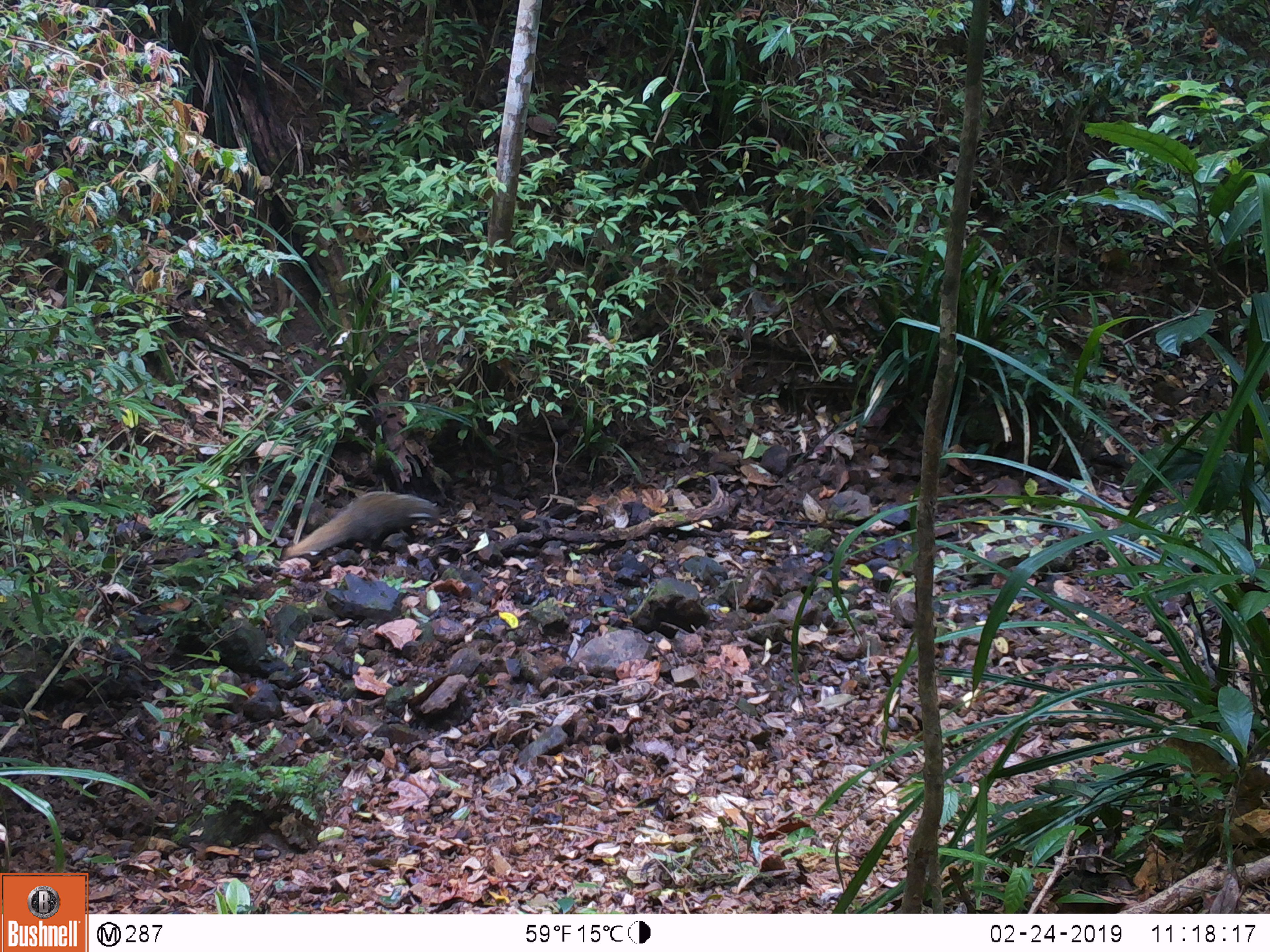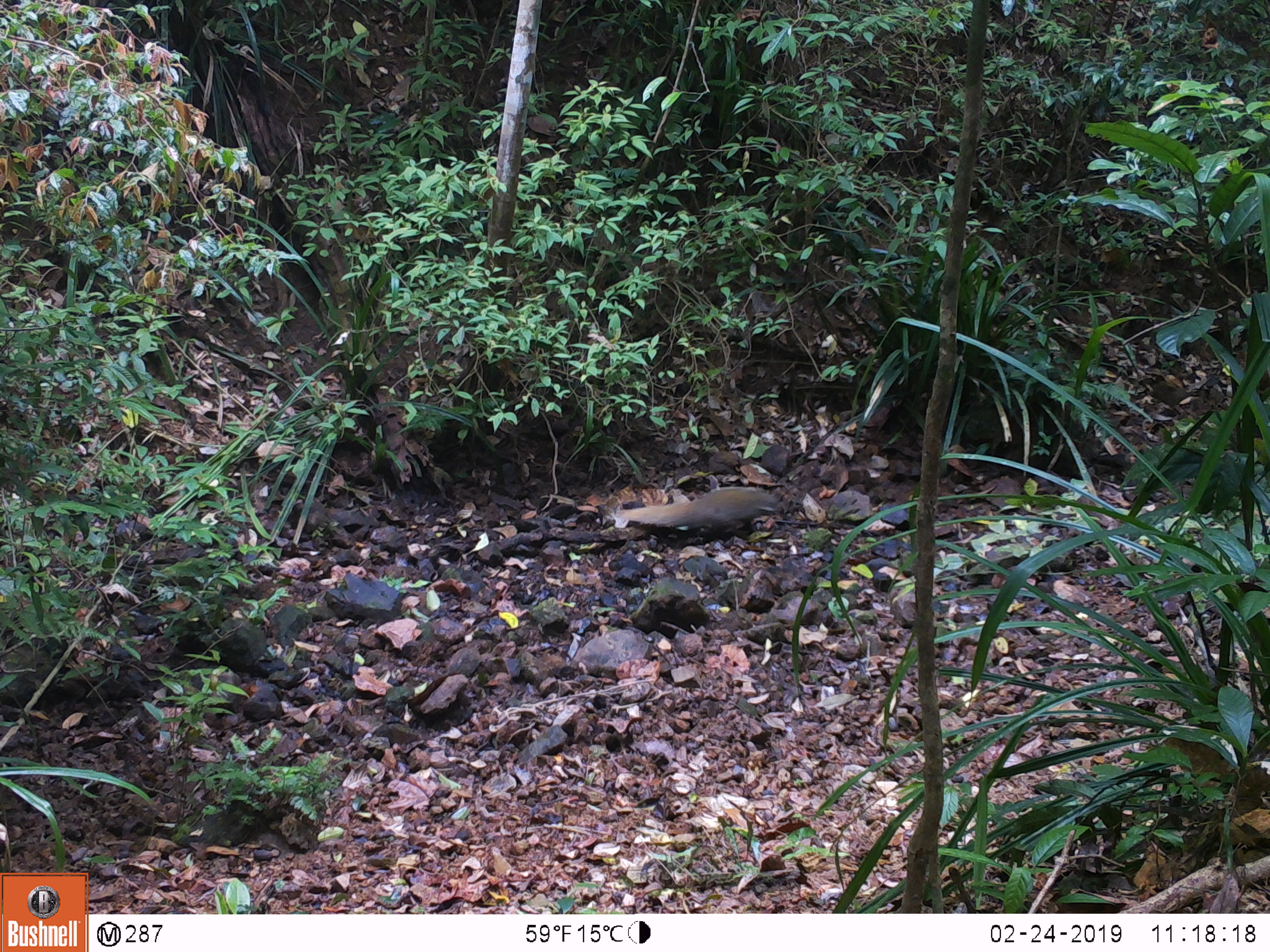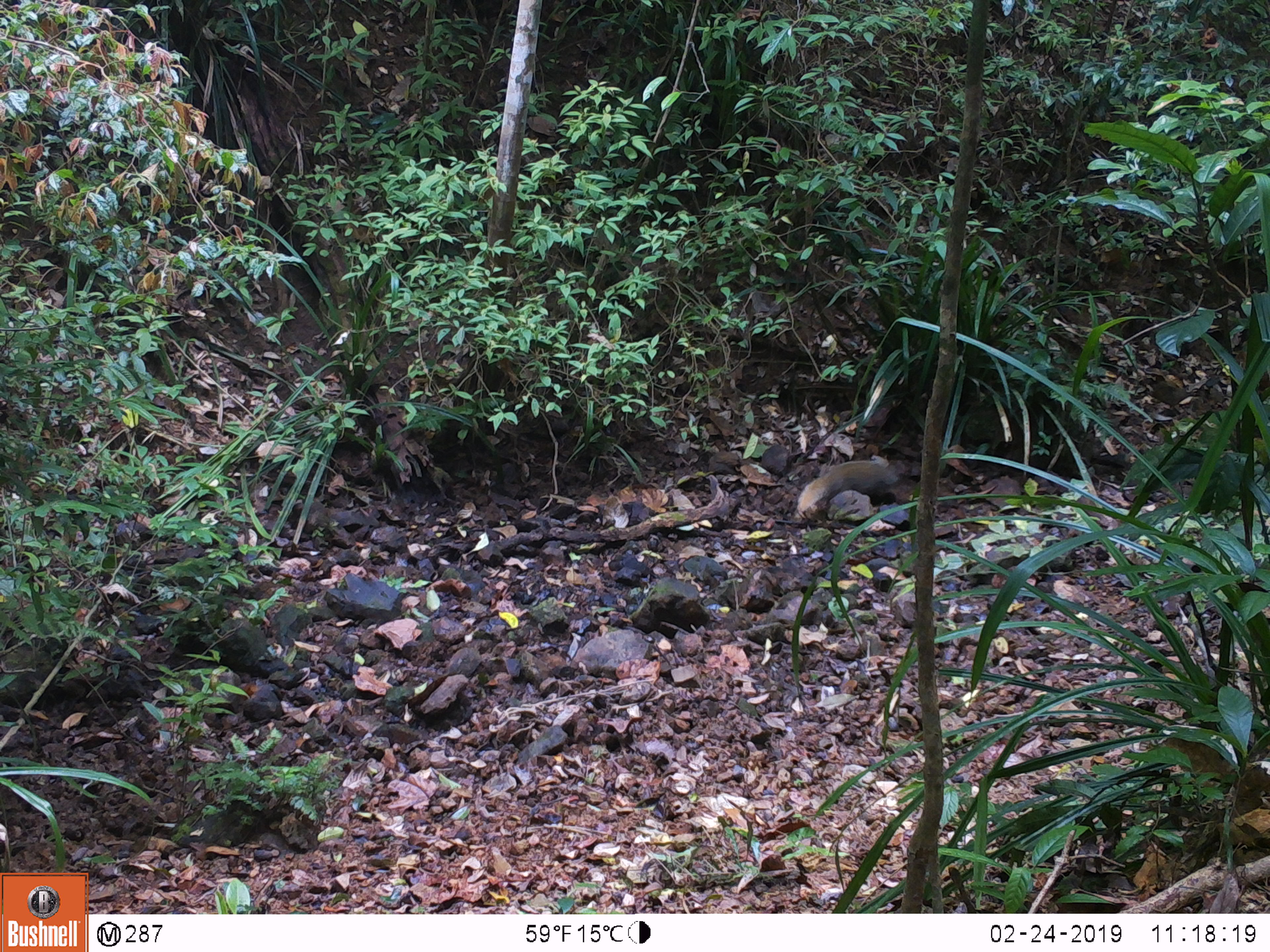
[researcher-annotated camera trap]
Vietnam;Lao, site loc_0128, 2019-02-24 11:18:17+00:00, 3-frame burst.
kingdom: Animalia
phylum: Chordata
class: Mammalia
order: Carnivora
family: Herpestidae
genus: Urva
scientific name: Urva urva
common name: crab-eating mongoose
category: crab eating mongoose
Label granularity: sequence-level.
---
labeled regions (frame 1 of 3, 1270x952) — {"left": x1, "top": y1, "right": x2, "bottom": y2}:
crab eating mongoose: {"left": 281, "top": 491, "right": 441, "bottom": 561}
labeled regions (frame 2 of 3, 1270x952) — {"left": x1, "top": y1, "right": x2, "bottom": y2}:
crab eating mongoose: {"left": 614, "top": 487, "right": 782, "bottom": 529}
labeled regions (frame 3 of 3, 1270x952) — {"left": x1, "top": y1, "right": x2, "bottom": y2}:
crab eating mongoose: {"left": 796, "top": 460, "right": 914, "bottom": 518}